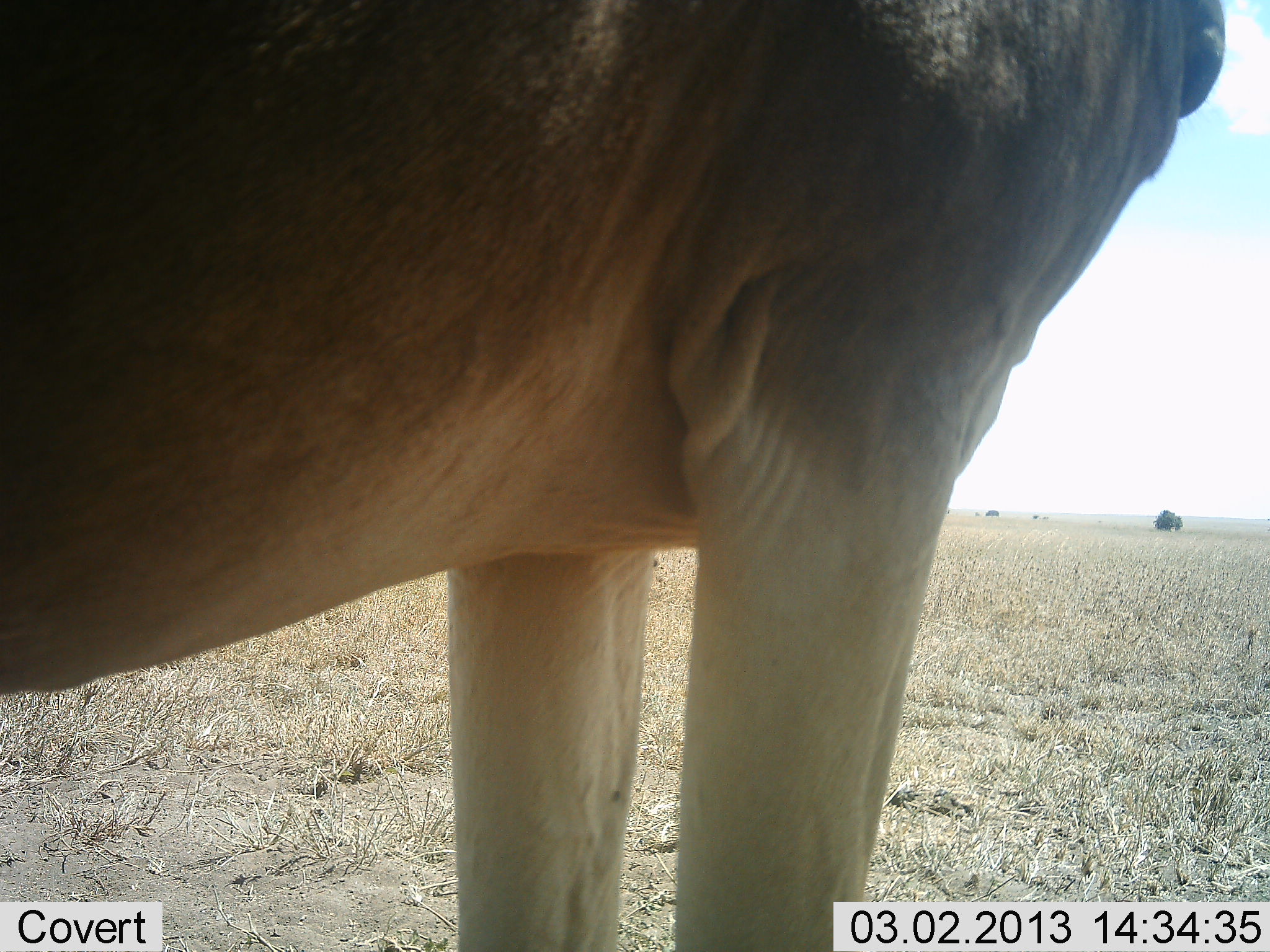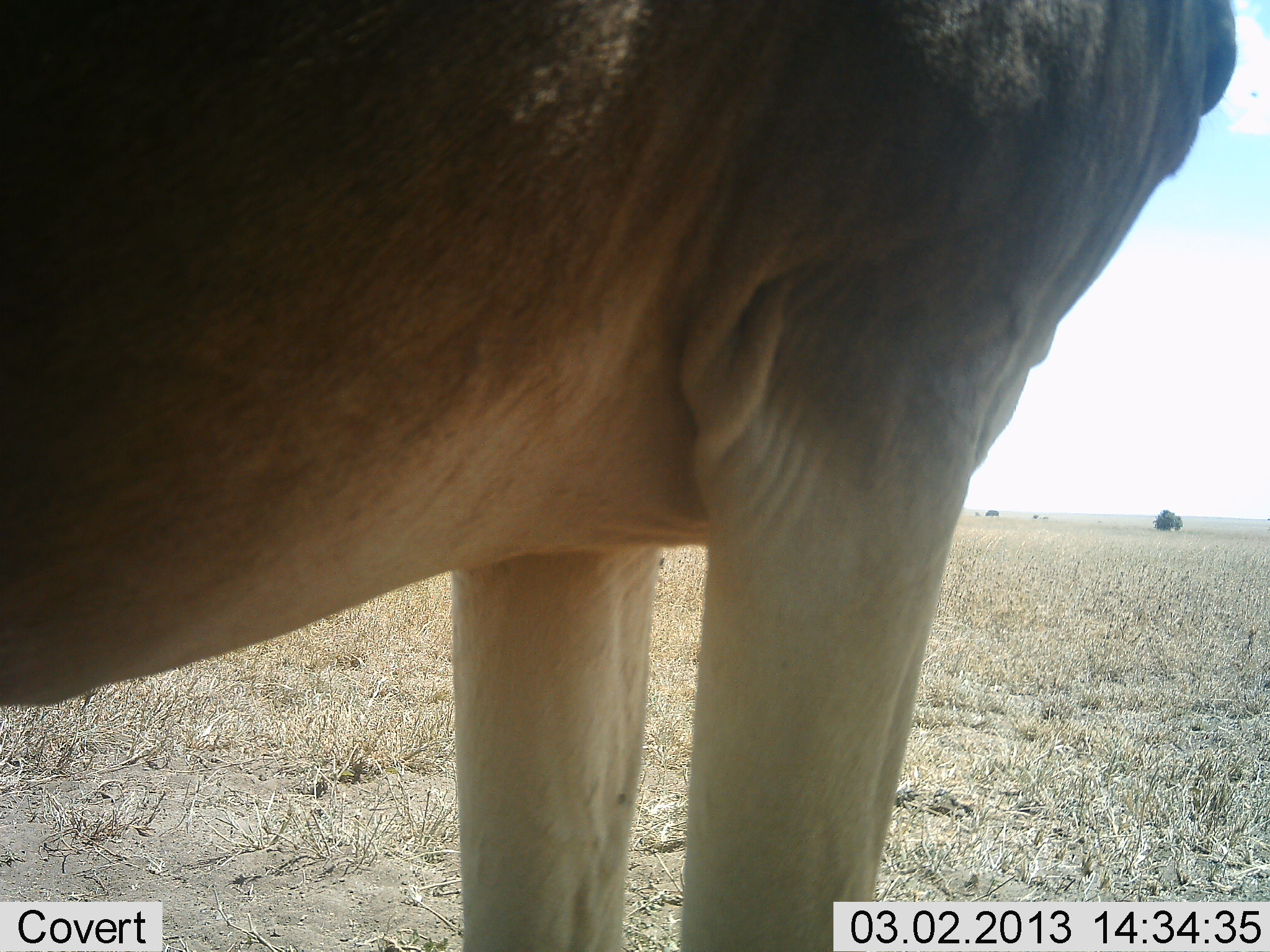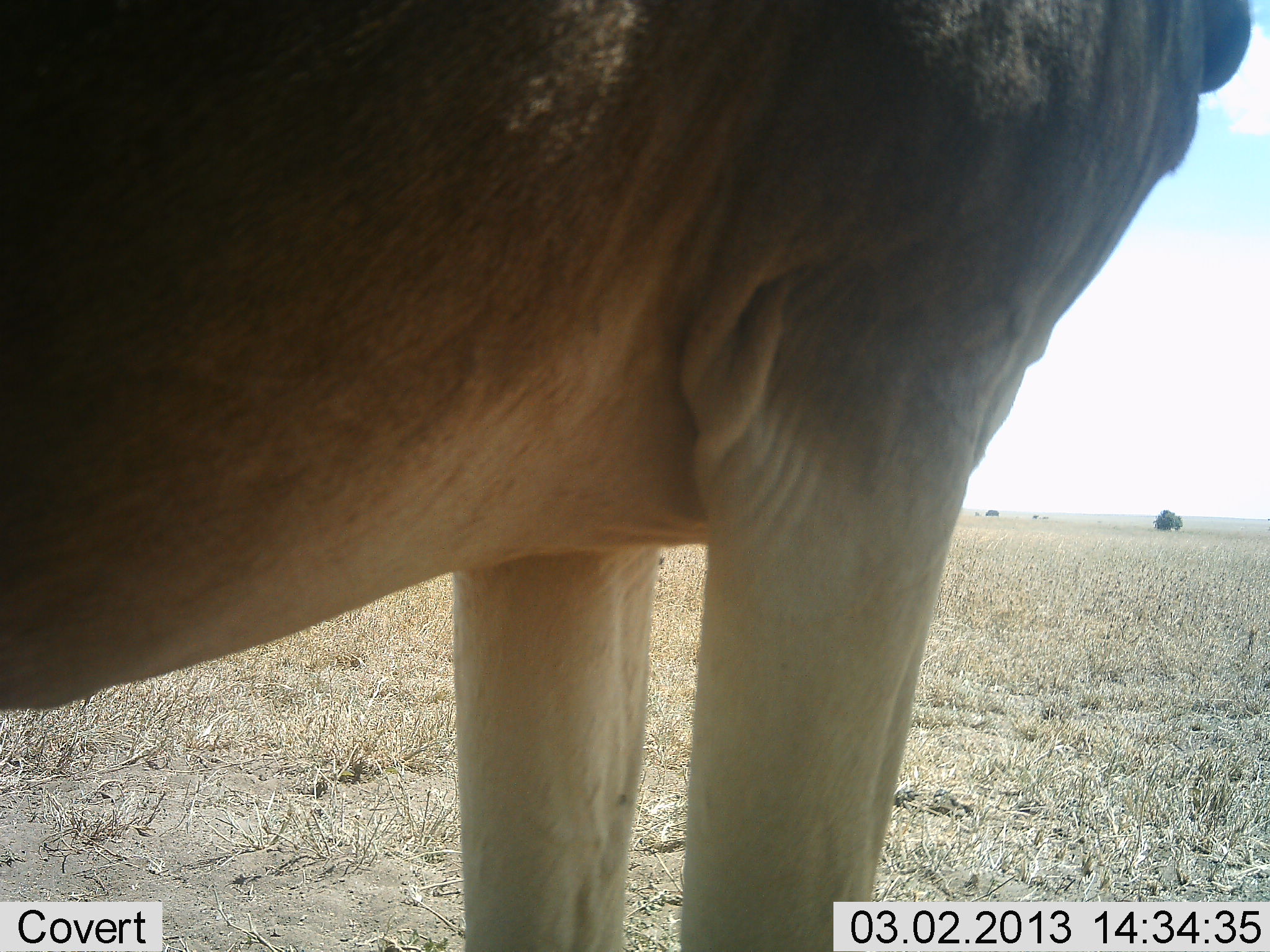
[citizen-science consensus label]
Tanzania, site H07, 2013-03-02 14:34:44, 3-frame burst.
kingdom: Animalia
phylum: Chordata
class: Mammalia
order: Artiodactyla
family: Bovidae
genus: Alcelaphus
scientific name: Alcelaphus buselaphus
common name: hartebeest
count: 1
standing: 100%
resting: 0%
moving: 0%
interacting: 0%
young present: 0%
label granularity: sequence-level